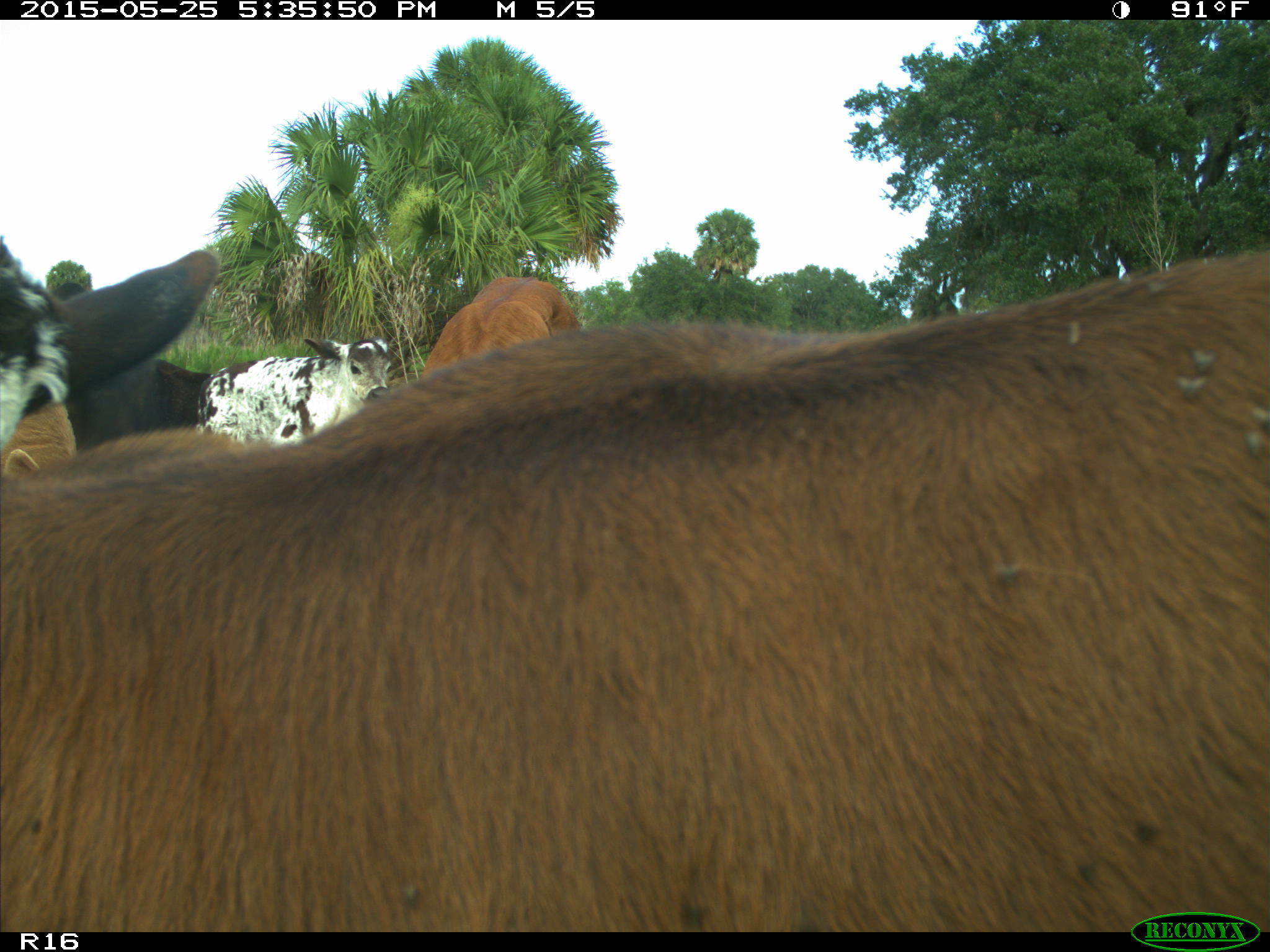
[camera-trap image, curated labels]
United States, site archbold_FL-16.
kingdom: Animalia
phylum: Chordata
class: Mammalia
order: Artiodactyla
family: Bovidae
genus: Bos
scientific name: Bos taurus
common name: domestic cow